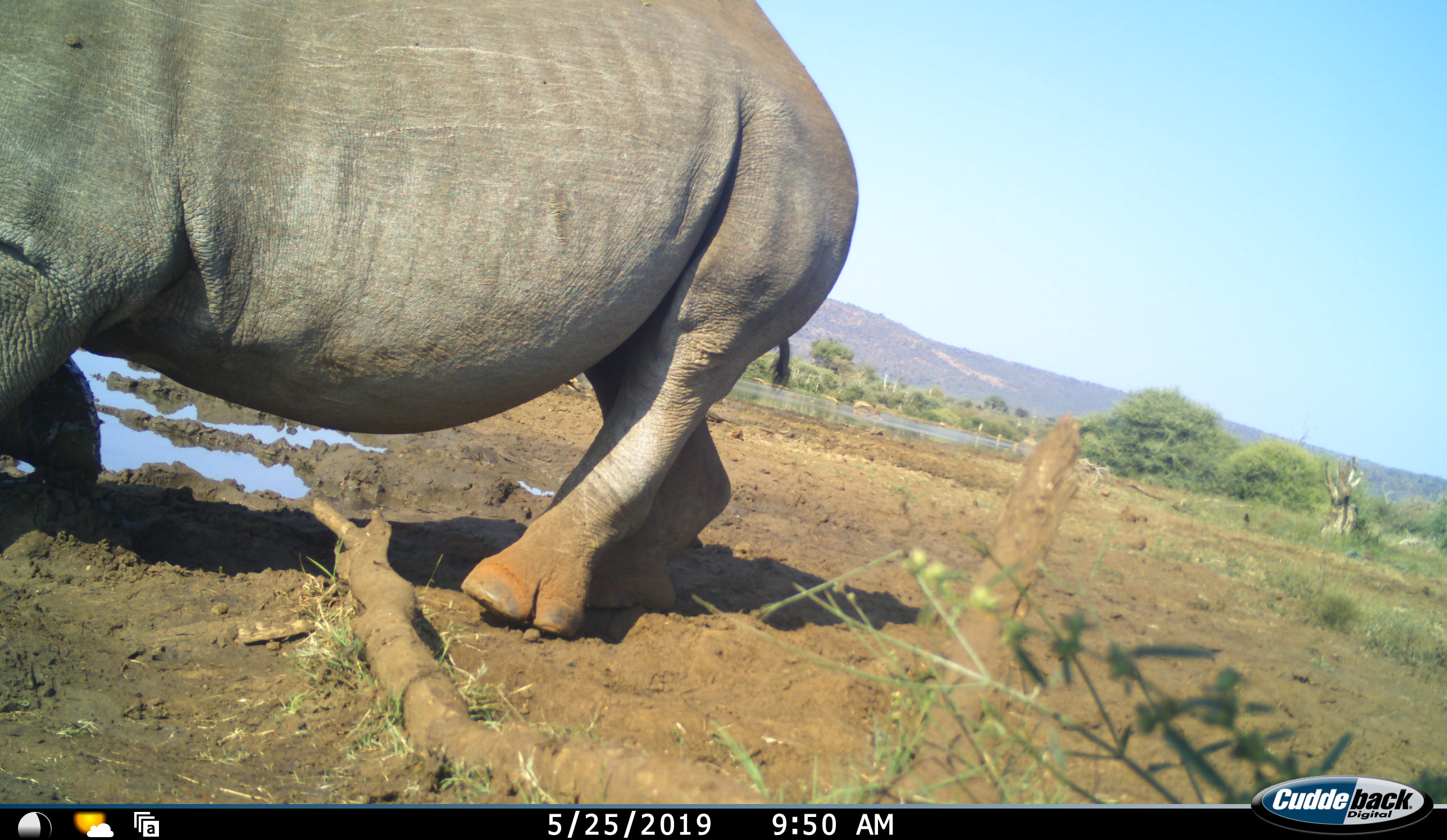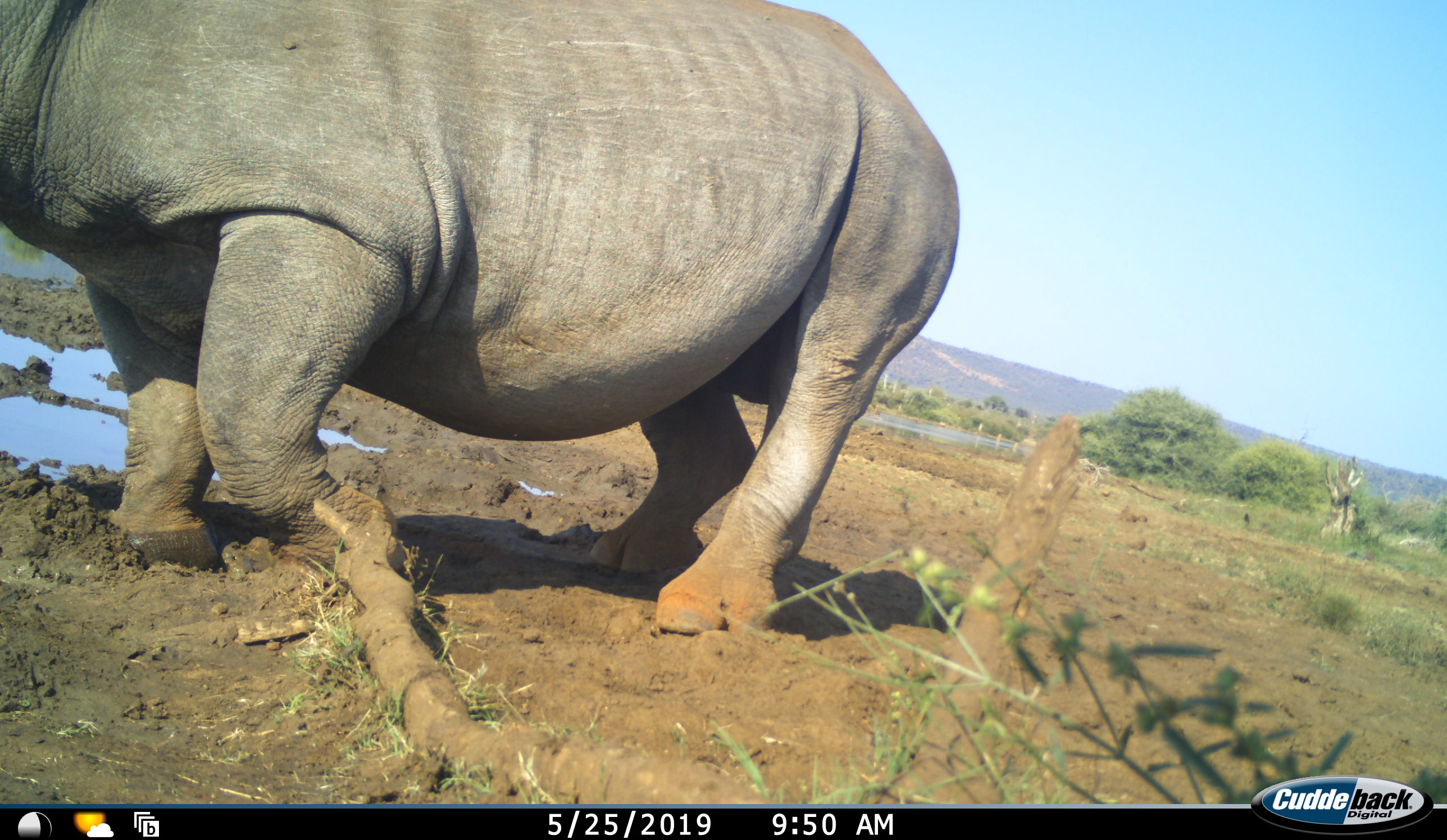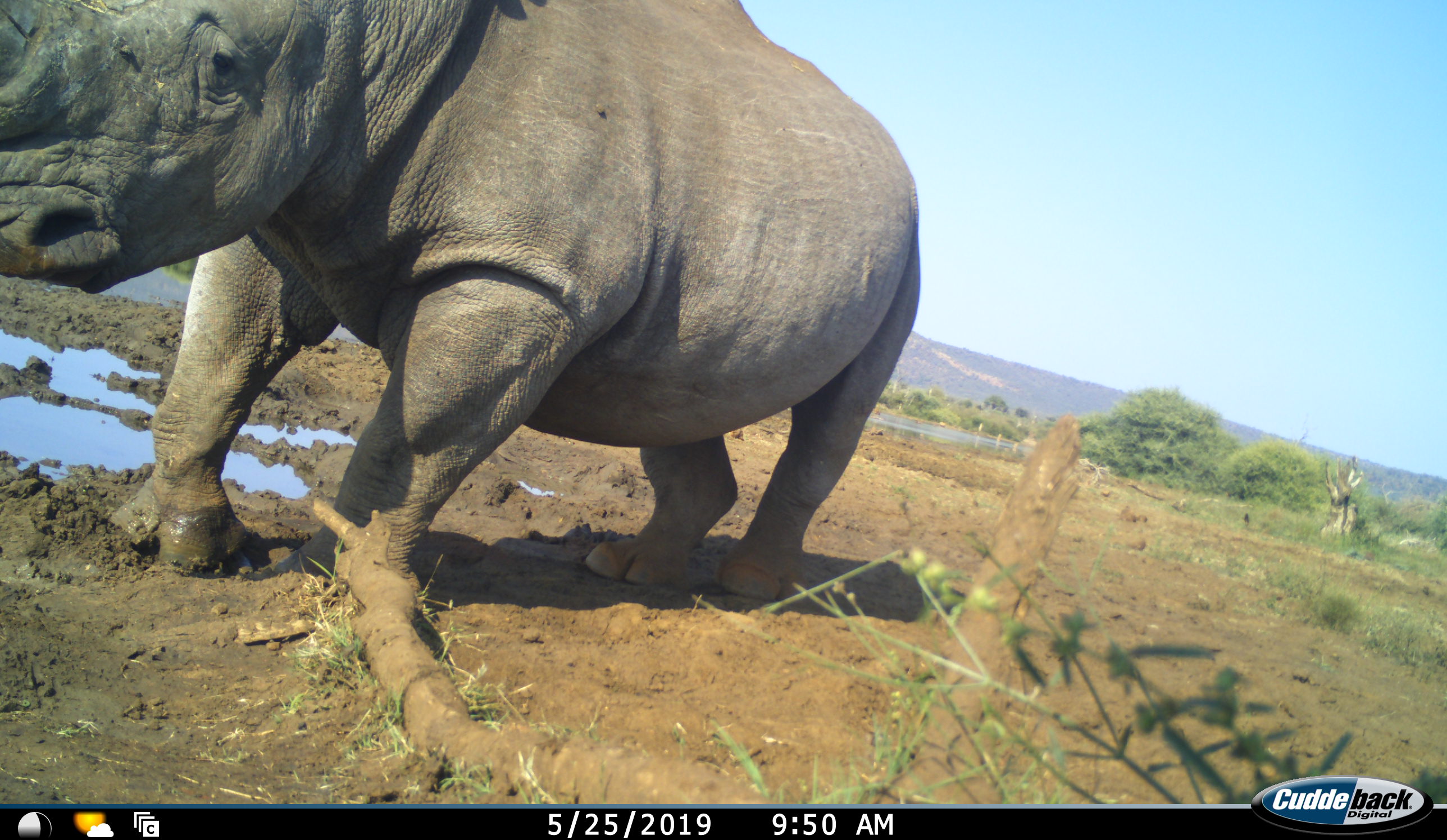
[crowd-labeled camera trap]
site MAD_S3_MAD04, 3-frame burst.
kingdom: Animalia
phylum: Chordata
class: Mammalia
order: Perissodactyla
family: Rhinocerotidae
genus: Ceratotherium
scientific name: Ceratotherium simum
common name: white rhinoceros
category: rhinoceroswhite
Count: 1.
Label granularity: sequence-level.